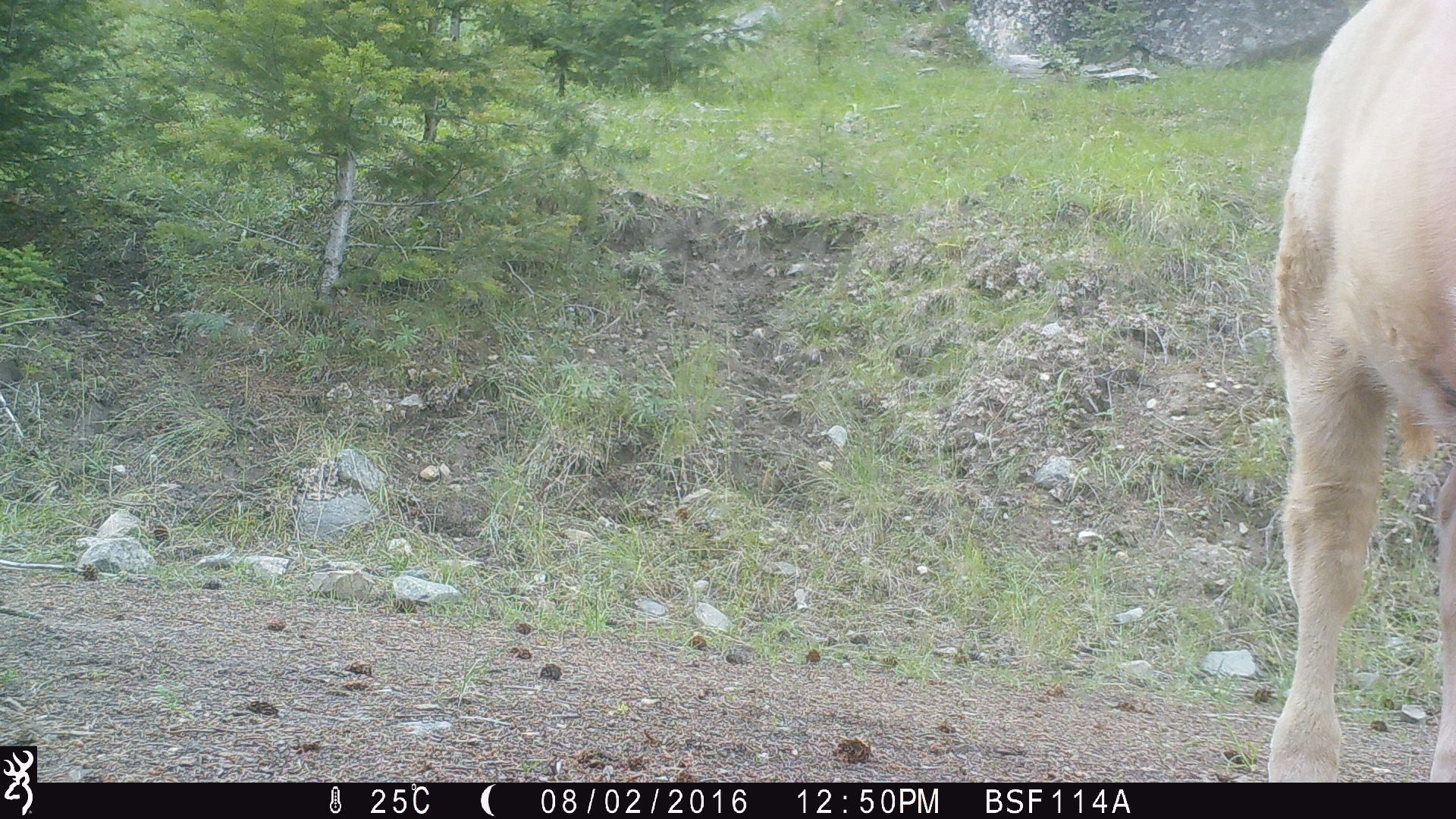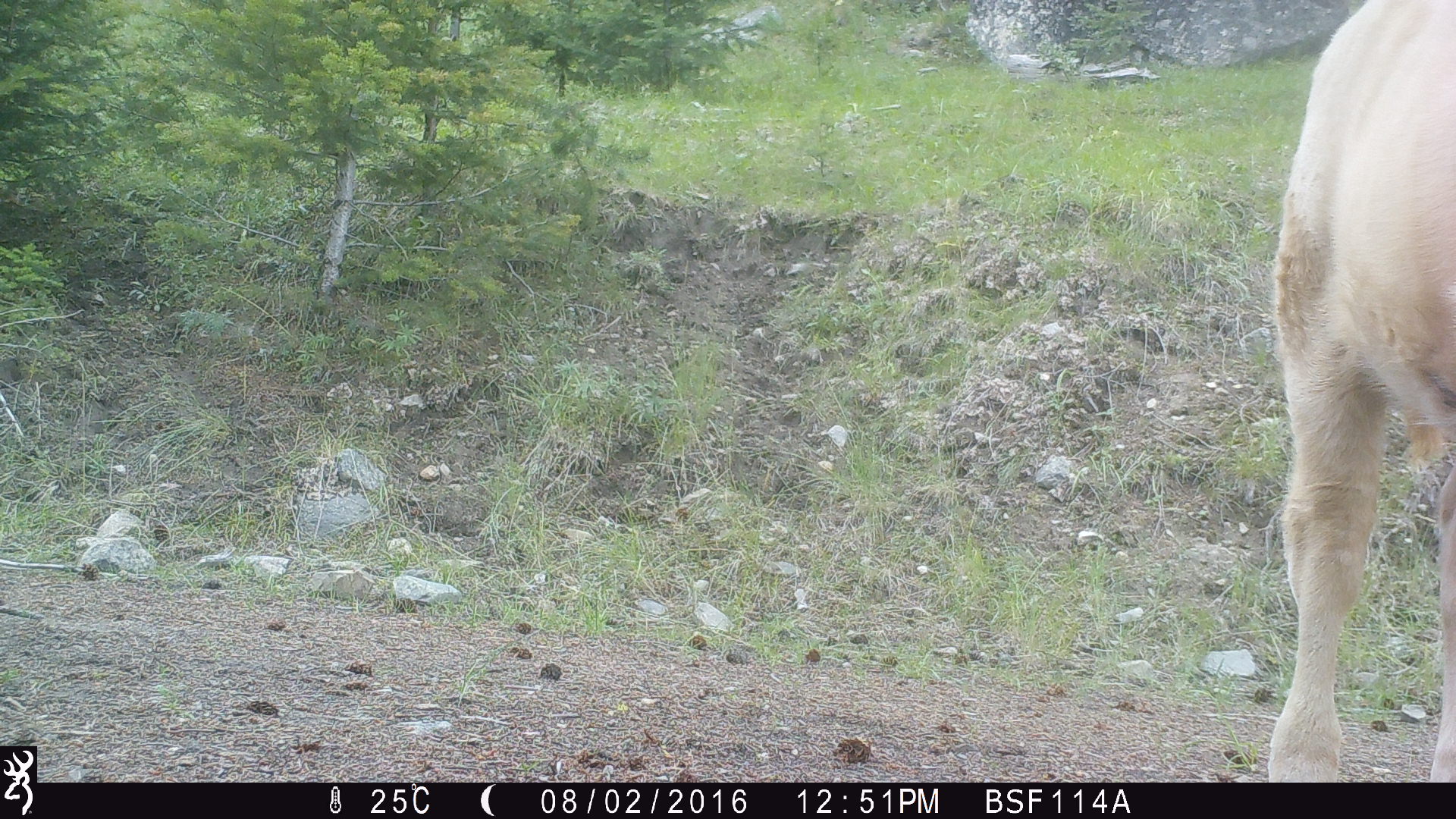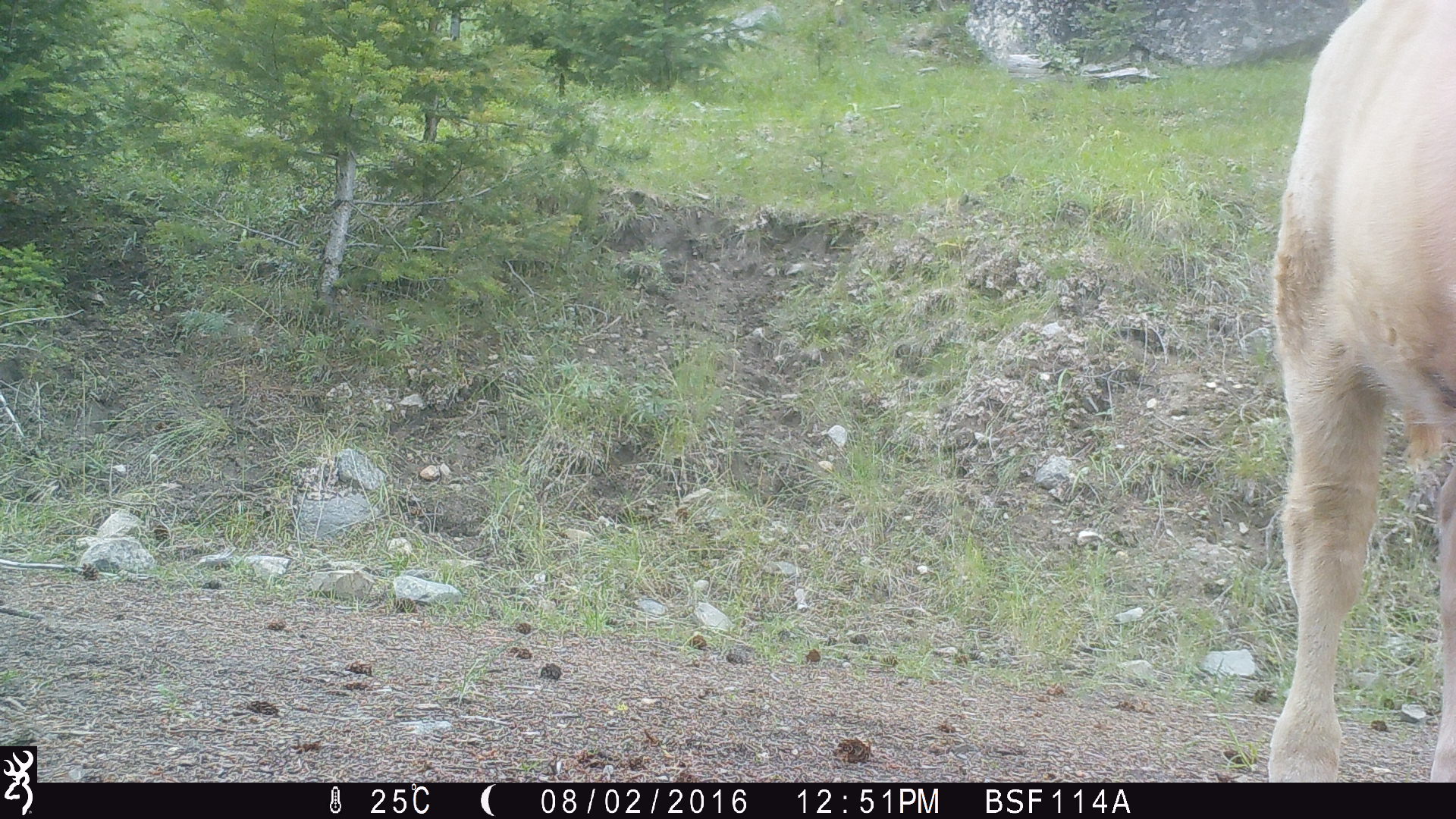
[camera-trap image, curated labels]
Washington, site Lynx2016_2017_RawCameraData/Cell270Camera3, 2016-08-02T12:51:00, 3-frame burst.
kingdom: Animalia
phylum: Chordata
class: Mammalia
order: Artiodactyla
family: Bovidae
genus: Bos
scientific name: Bos taurus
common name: domestic cattle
Domestic cattle (Bos taurus). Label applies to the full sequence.